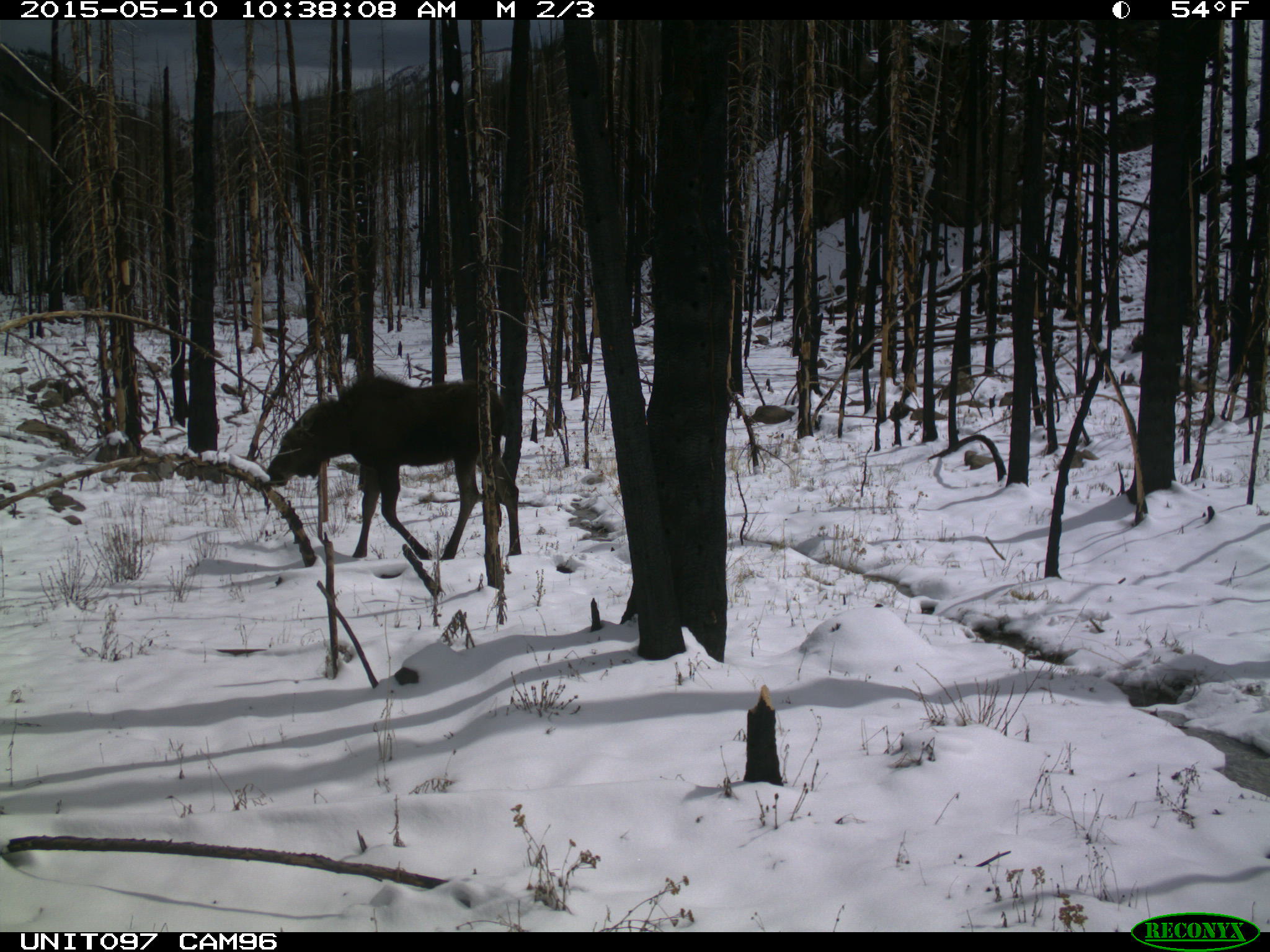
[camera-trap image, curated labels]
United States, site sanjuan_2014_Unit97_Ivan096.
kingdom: Animalia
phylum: Chordata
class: Mammalia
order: Artiodactyla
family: Cervidae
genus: Alces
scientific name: Alces alces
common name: moose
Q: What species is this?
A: Alces alces (moose).